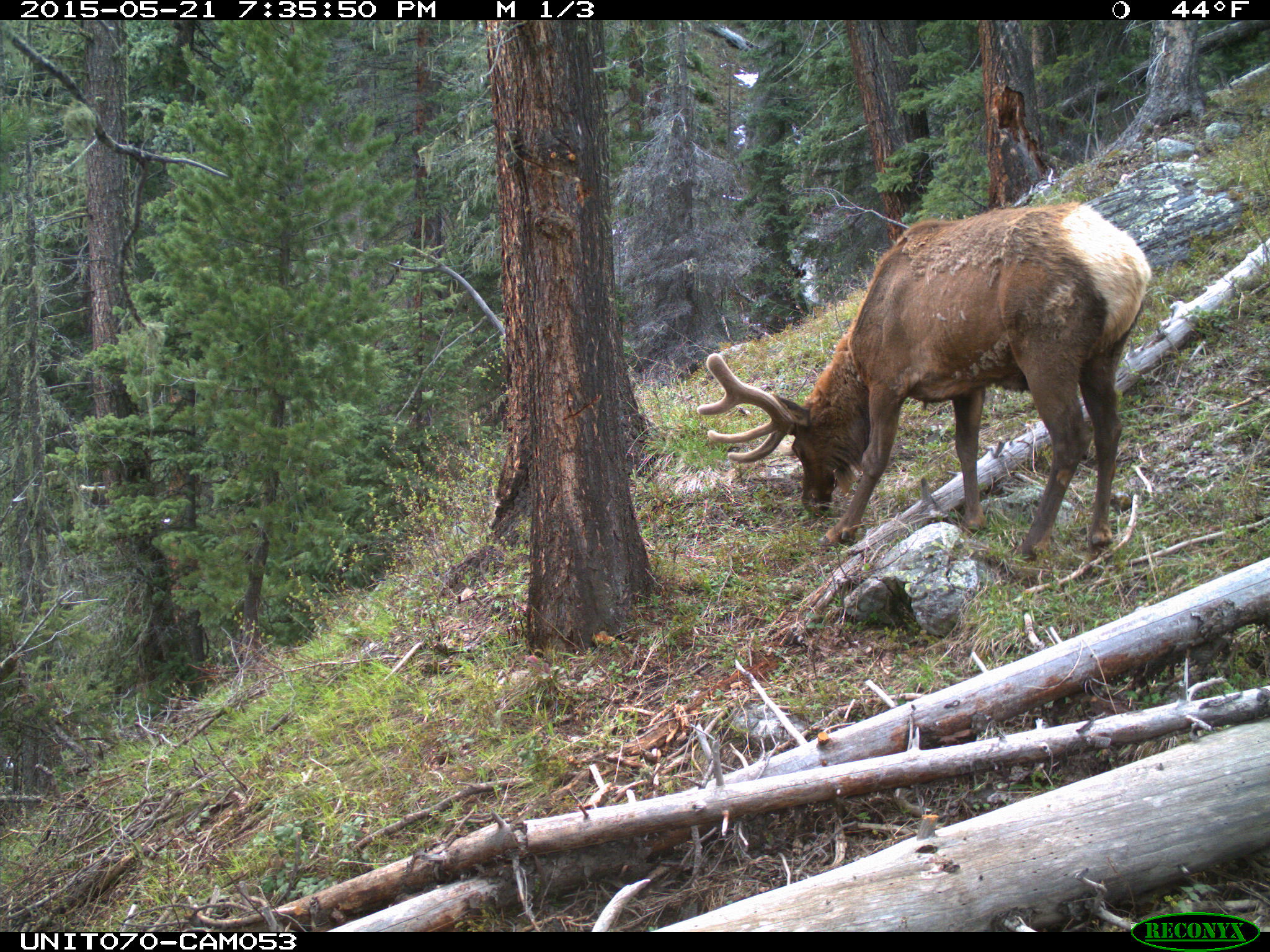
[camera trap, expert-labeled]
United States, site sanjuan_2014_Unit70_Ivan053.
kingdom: Animalia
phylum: Chordata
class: Mammalia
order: Artiodactyla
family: Cervidae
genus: Cervus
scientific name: Cervus elaphus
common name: red deer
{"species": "Cervus elaphus (red deer)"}